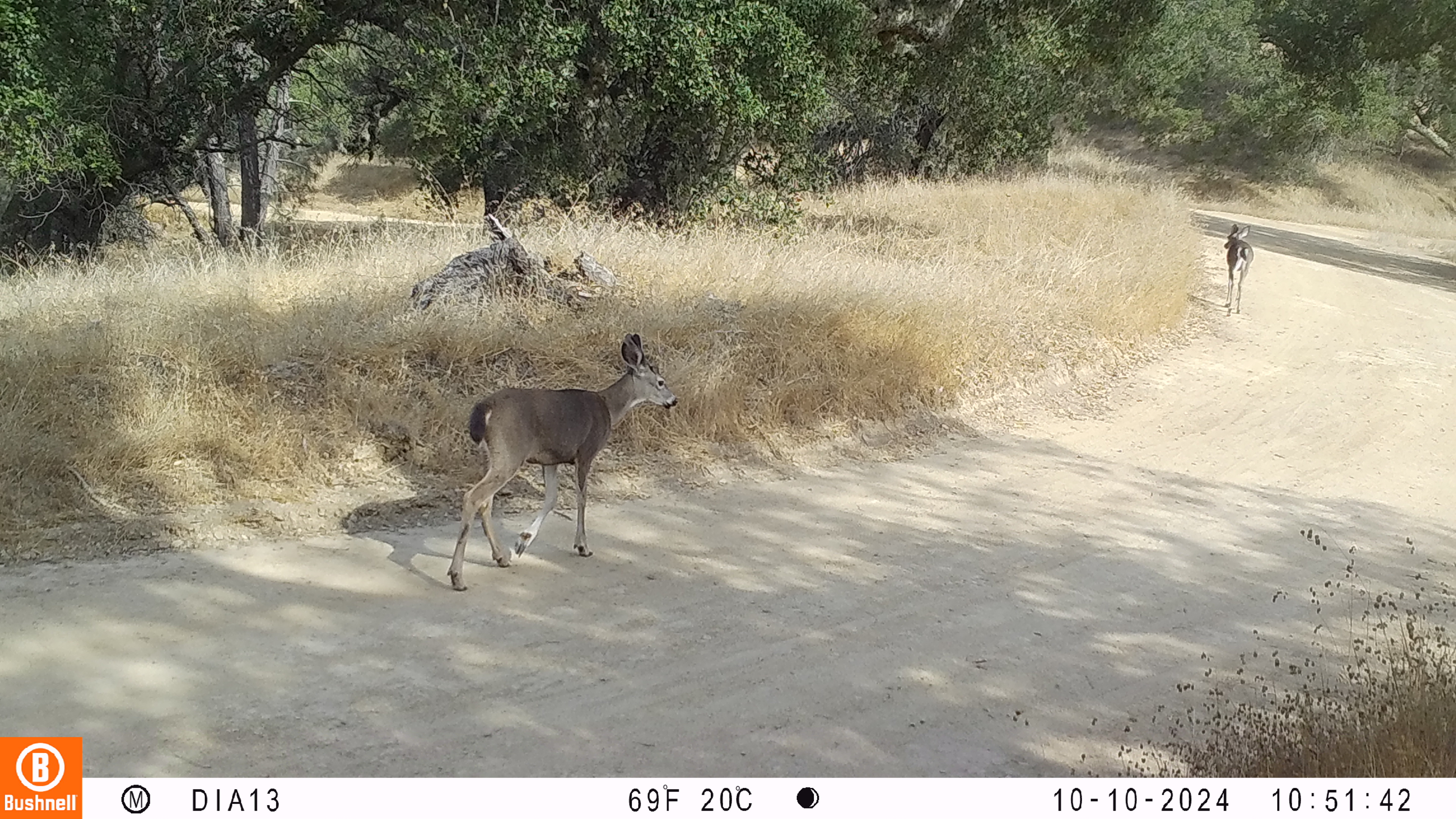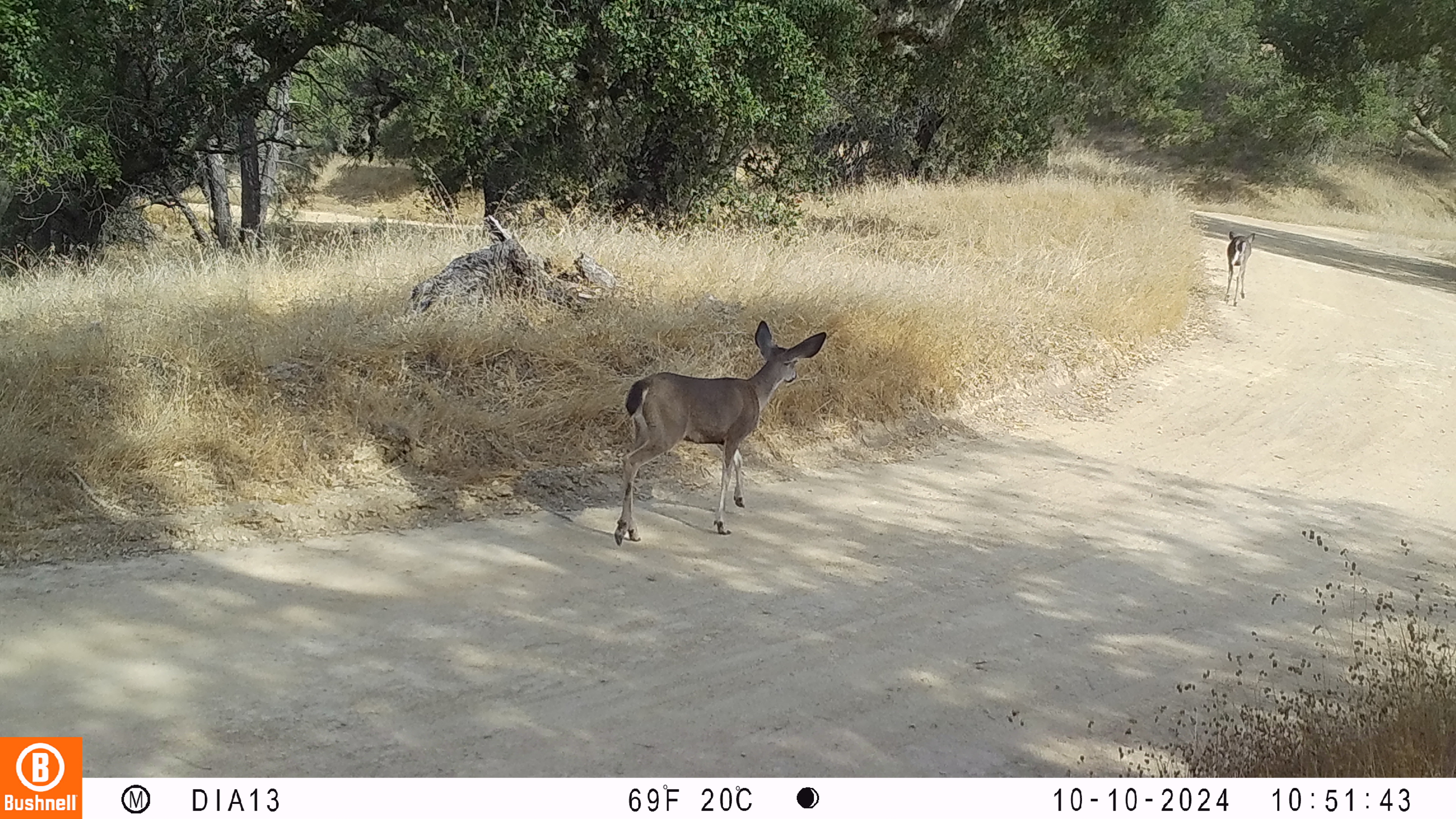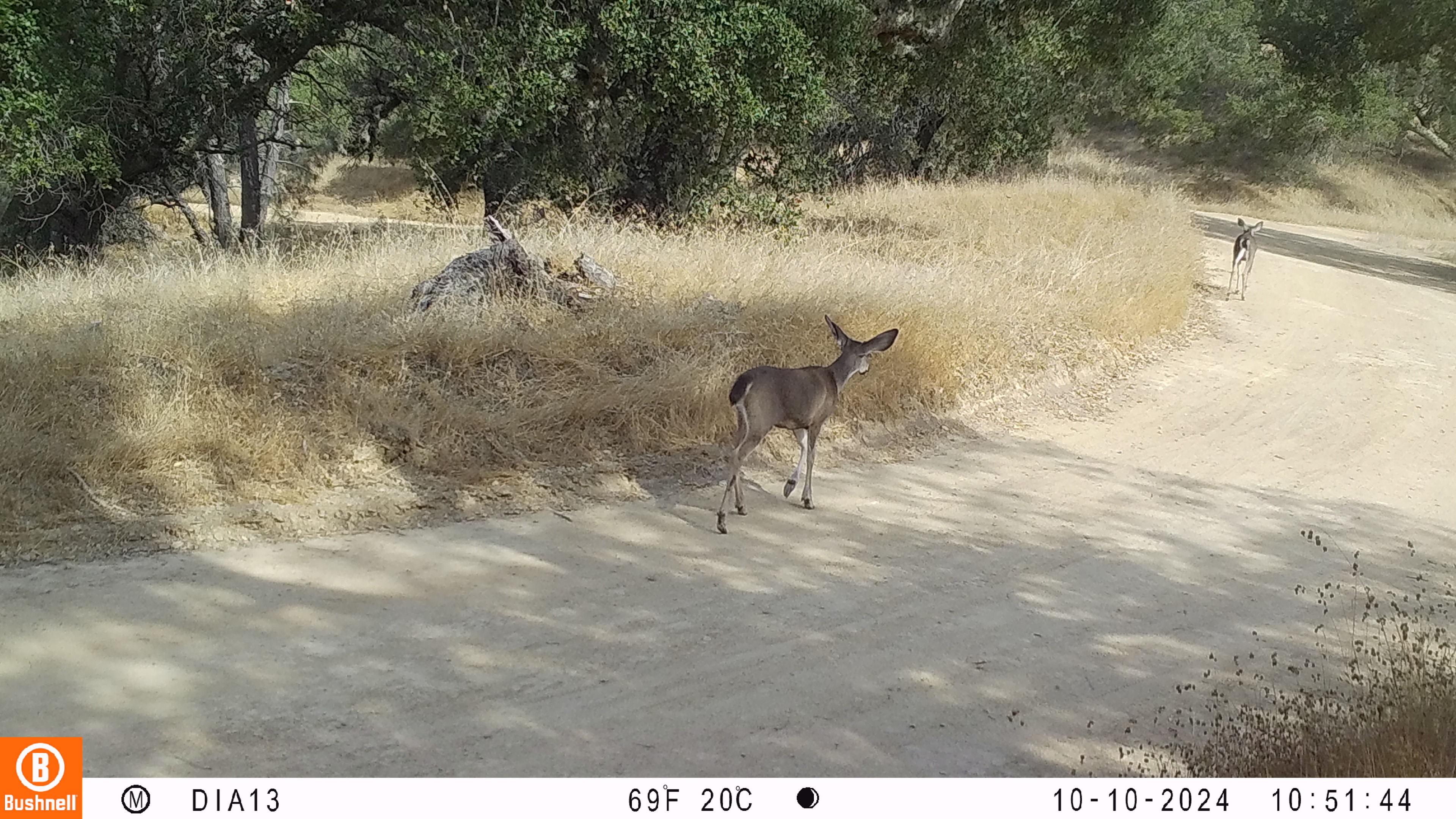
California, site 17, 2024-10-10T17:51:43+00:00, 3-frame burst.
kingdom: Animalia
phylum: Chordata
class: Mammalia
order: Artiodactyla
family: Cervidae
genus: Odocoileus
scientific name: Odocoileus hemionus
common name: mule deer